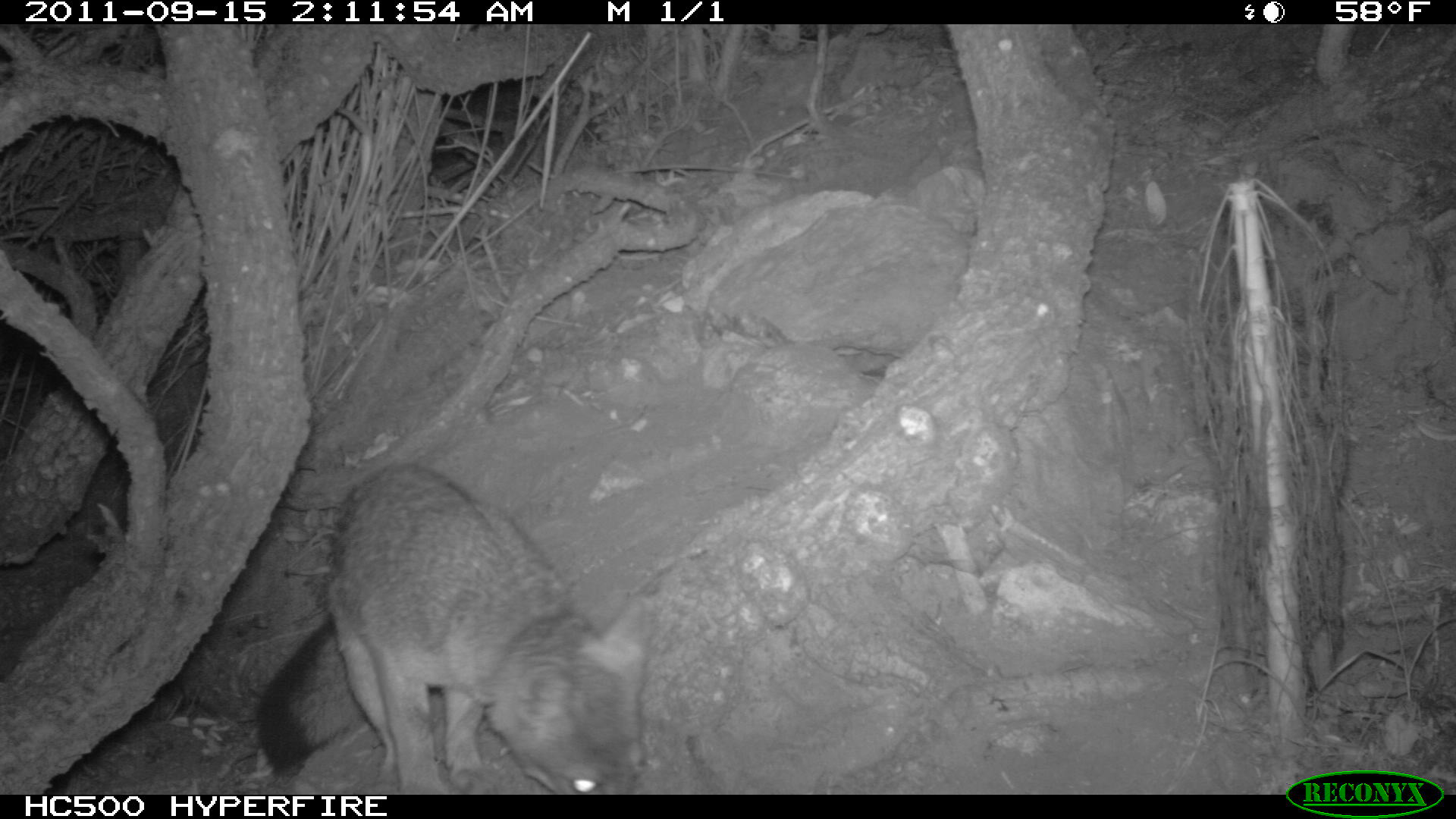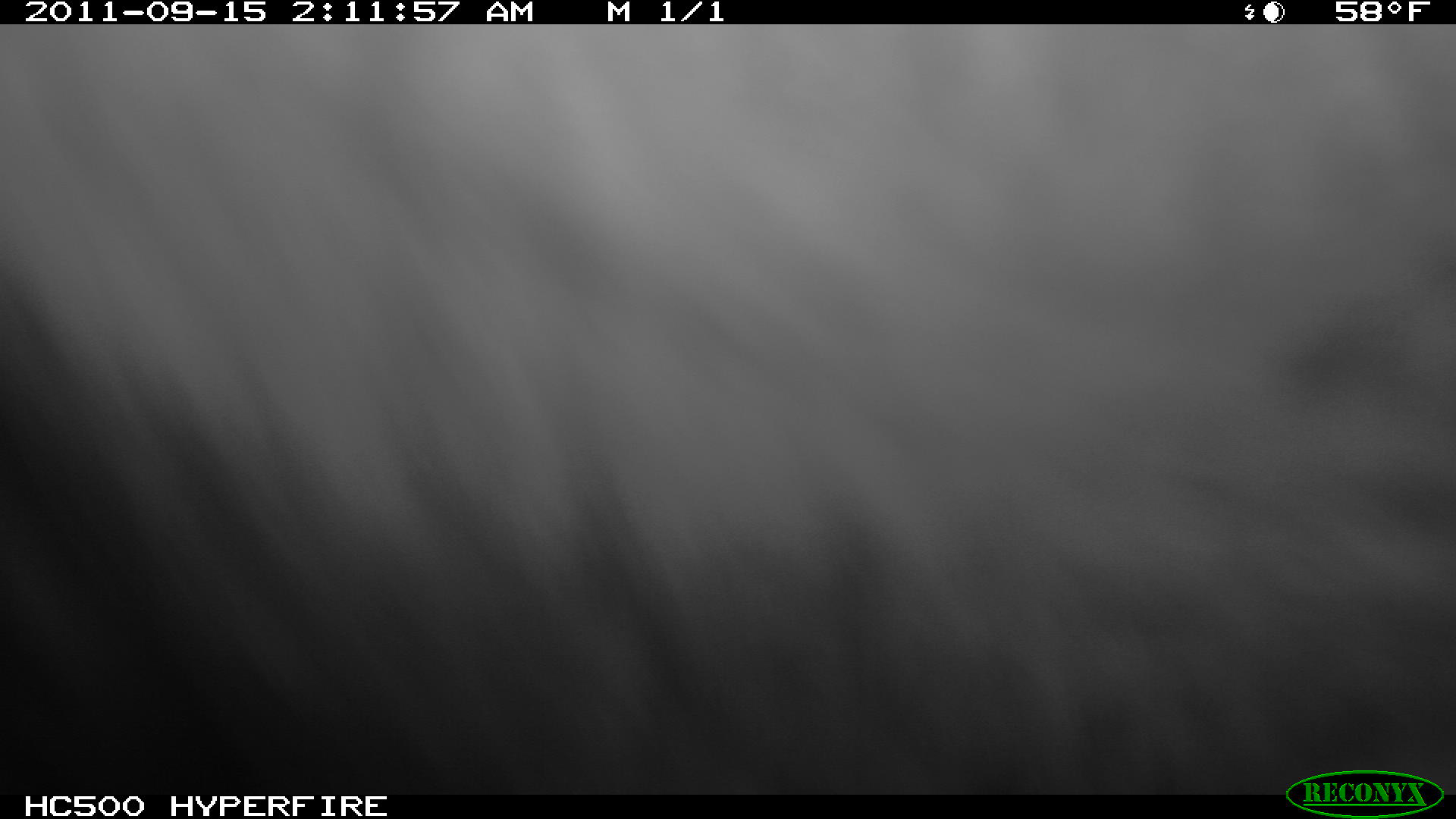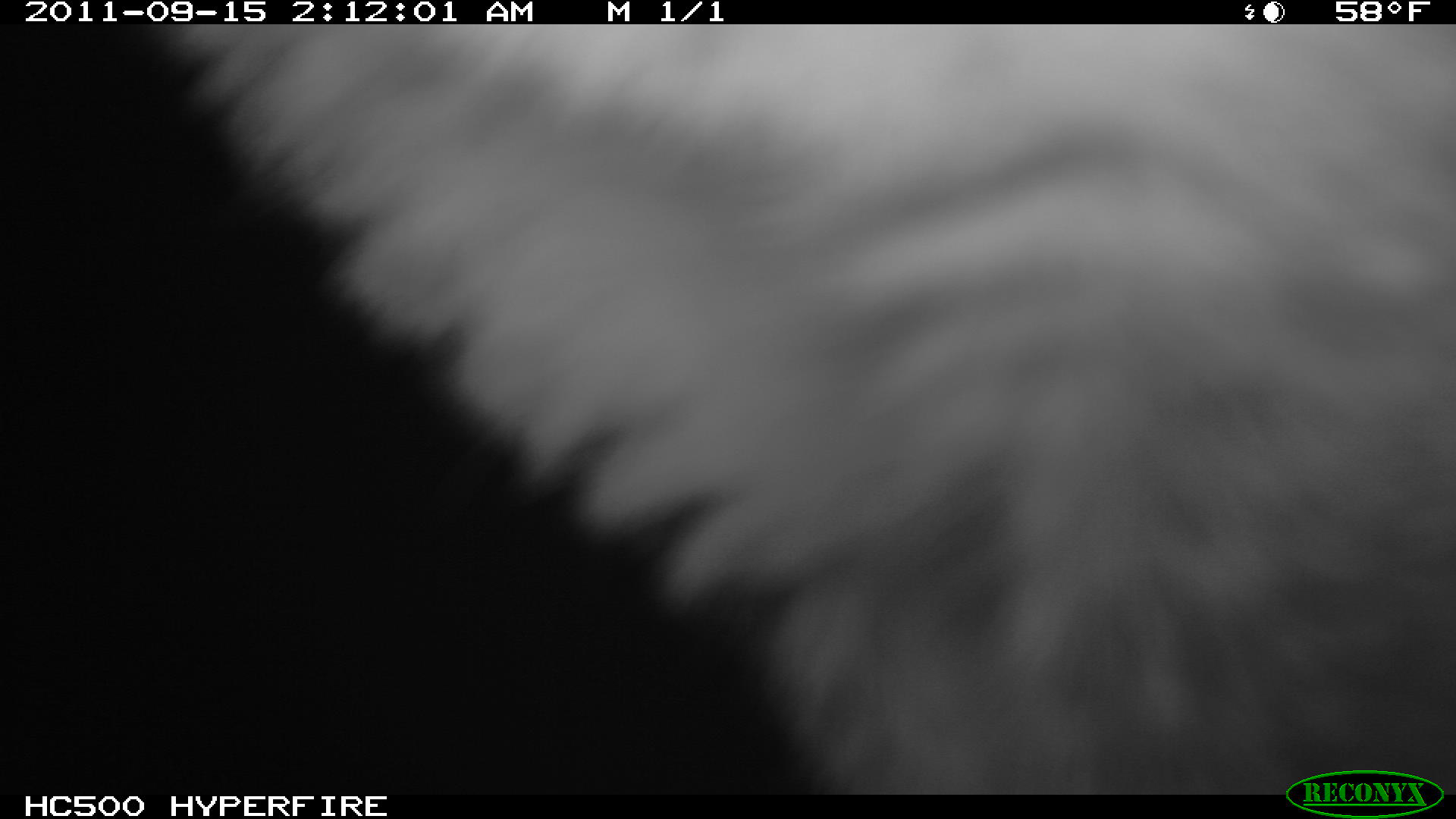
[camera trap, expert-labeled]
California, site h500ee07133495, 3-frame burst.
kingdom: Animalia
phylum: Chordata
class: Mammalia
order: Carnivora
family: Canidae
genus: Urocyon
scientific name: Urocyon littoralis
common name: island fox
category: fox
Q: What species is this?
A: Fox (island fox) (Urocyon littoralis).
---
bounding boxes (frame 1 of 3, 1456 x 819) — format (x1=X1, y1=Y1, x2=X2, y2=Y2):
fox: (x1=251, y1=462, x2=661, y2=795)